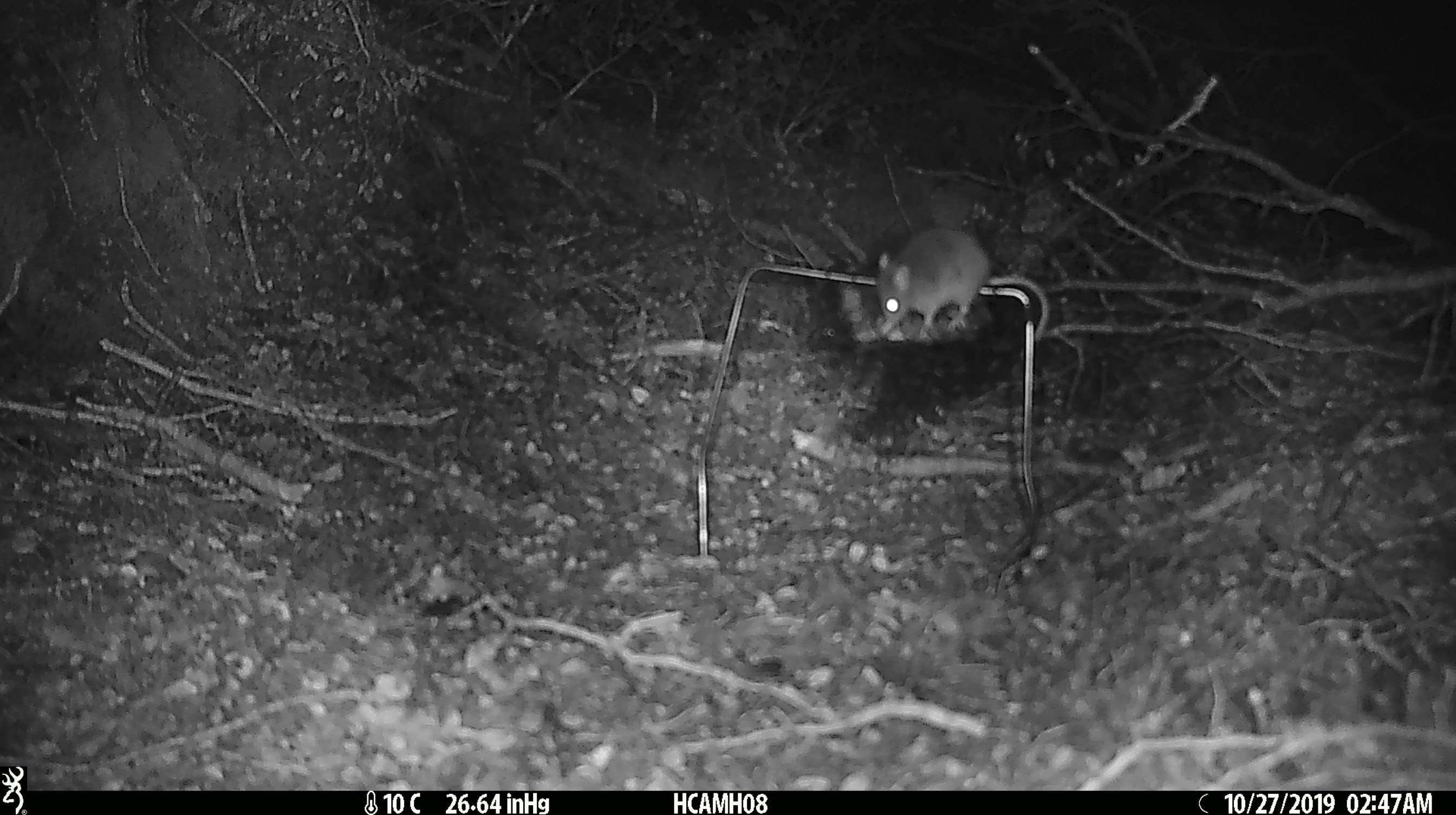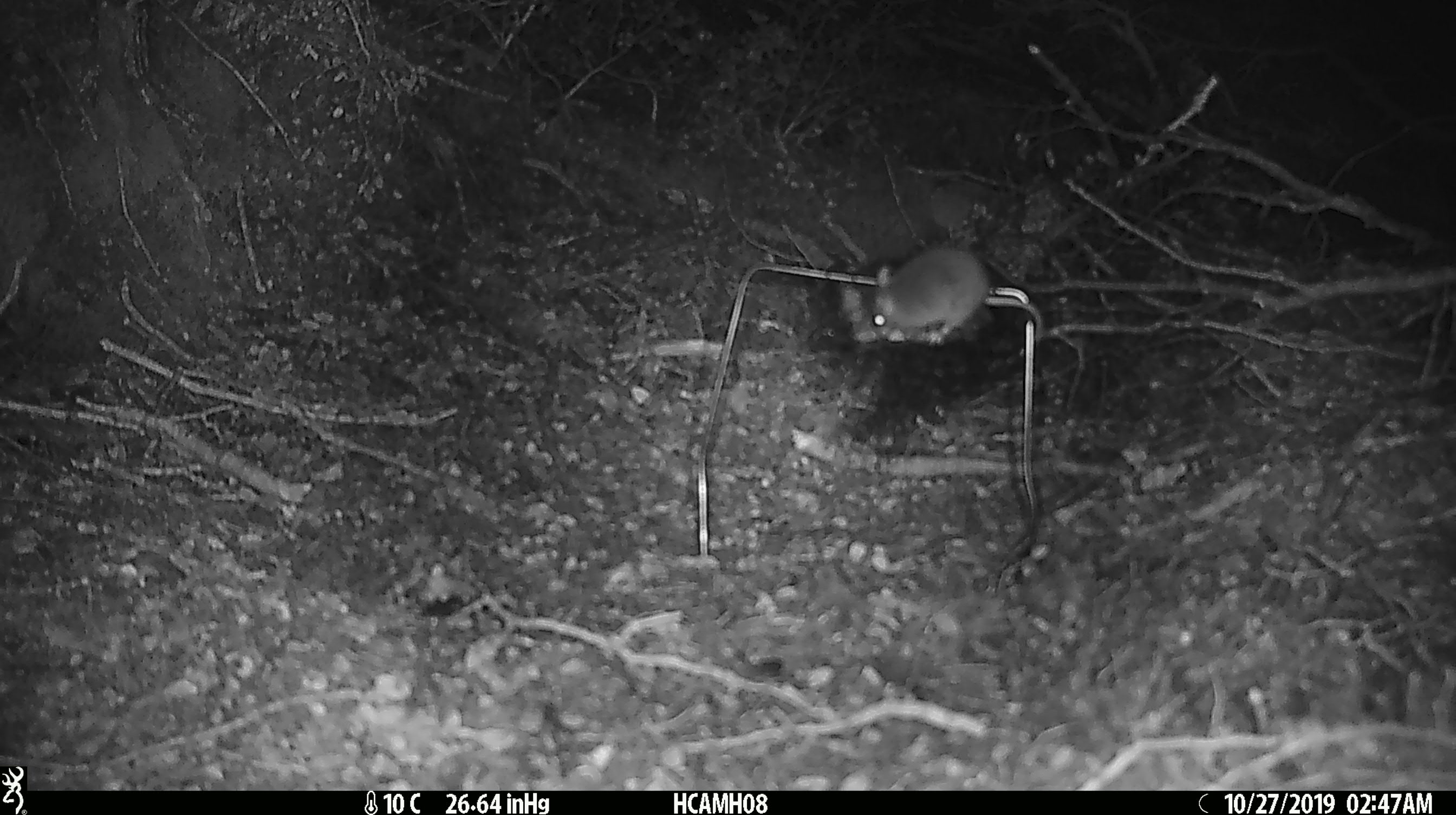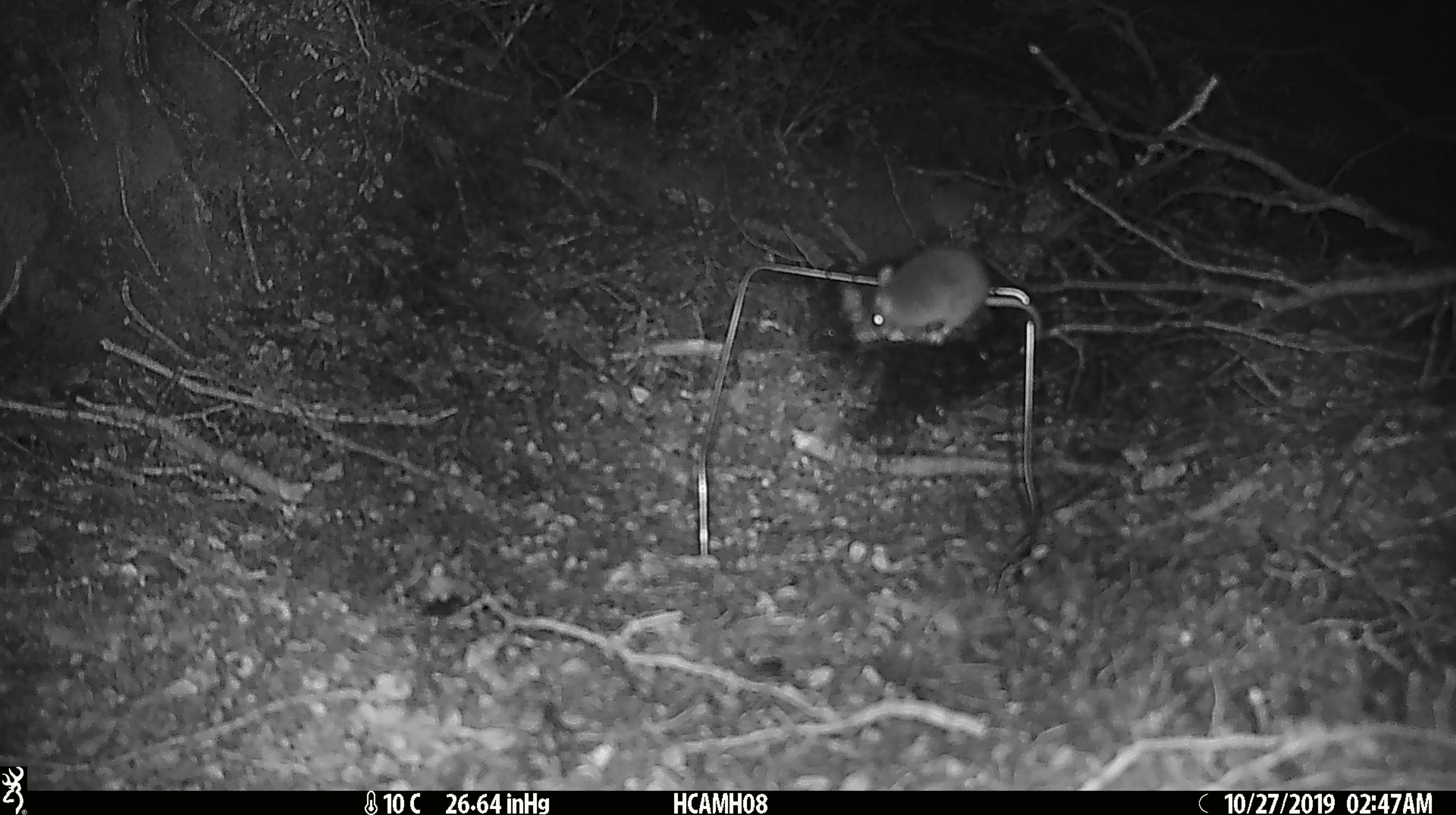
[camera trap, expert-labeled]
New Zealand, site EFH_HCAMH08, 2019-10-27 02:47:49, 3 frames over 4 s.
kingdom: Animalia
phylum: Chordata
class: Mammalia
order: Rodentia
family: Muridae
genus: Mus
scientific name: Mus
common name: mouse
Mouse (Mus).